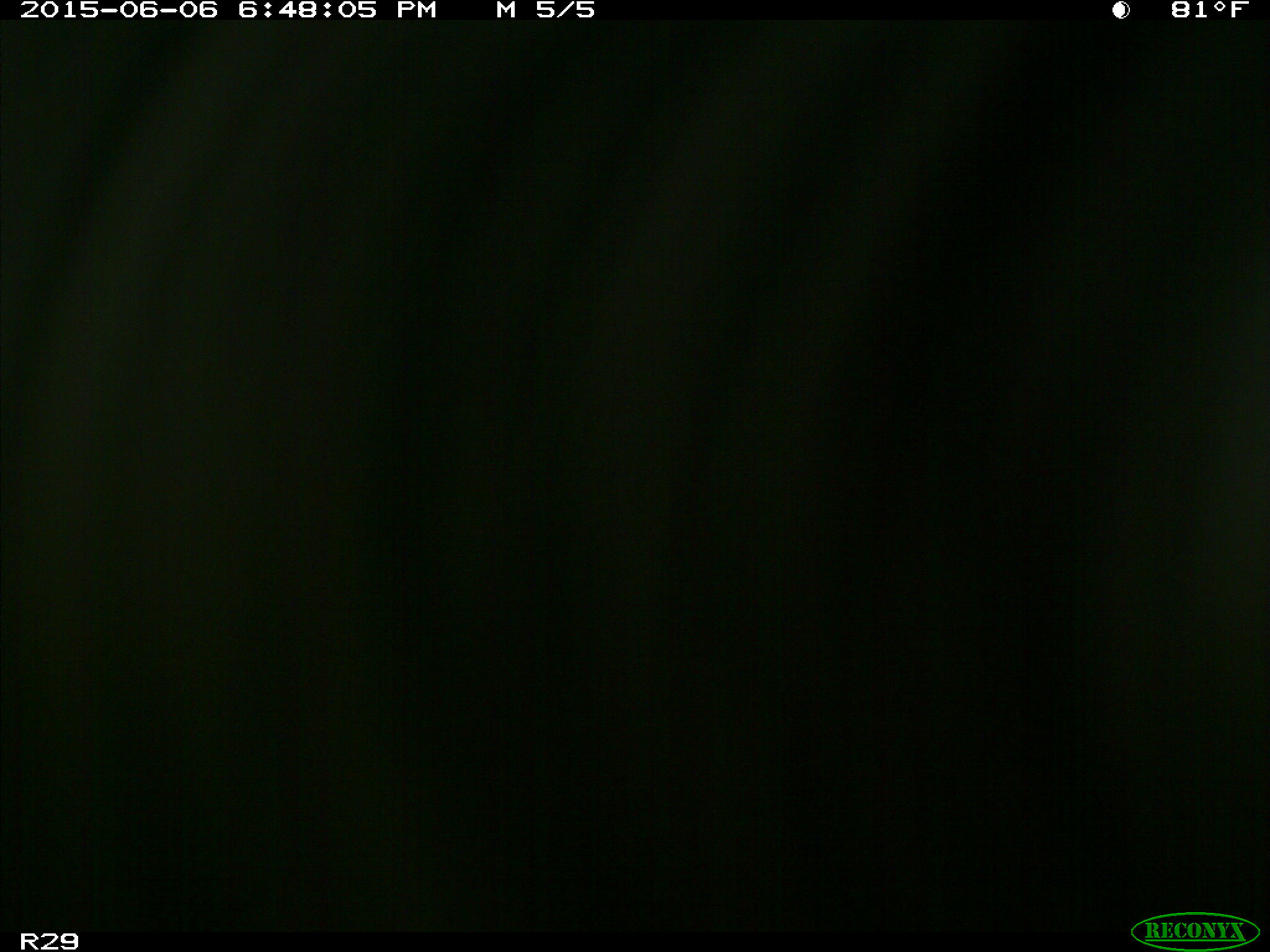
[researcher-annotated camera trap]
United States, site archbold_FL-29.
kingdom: Animalia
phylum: Chordata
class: Mammalia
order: Artiodactyla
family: Bovidae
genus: Bos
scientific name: Bos taurus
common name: domestic cow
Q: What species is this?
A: Bos taurus (domestic cow).